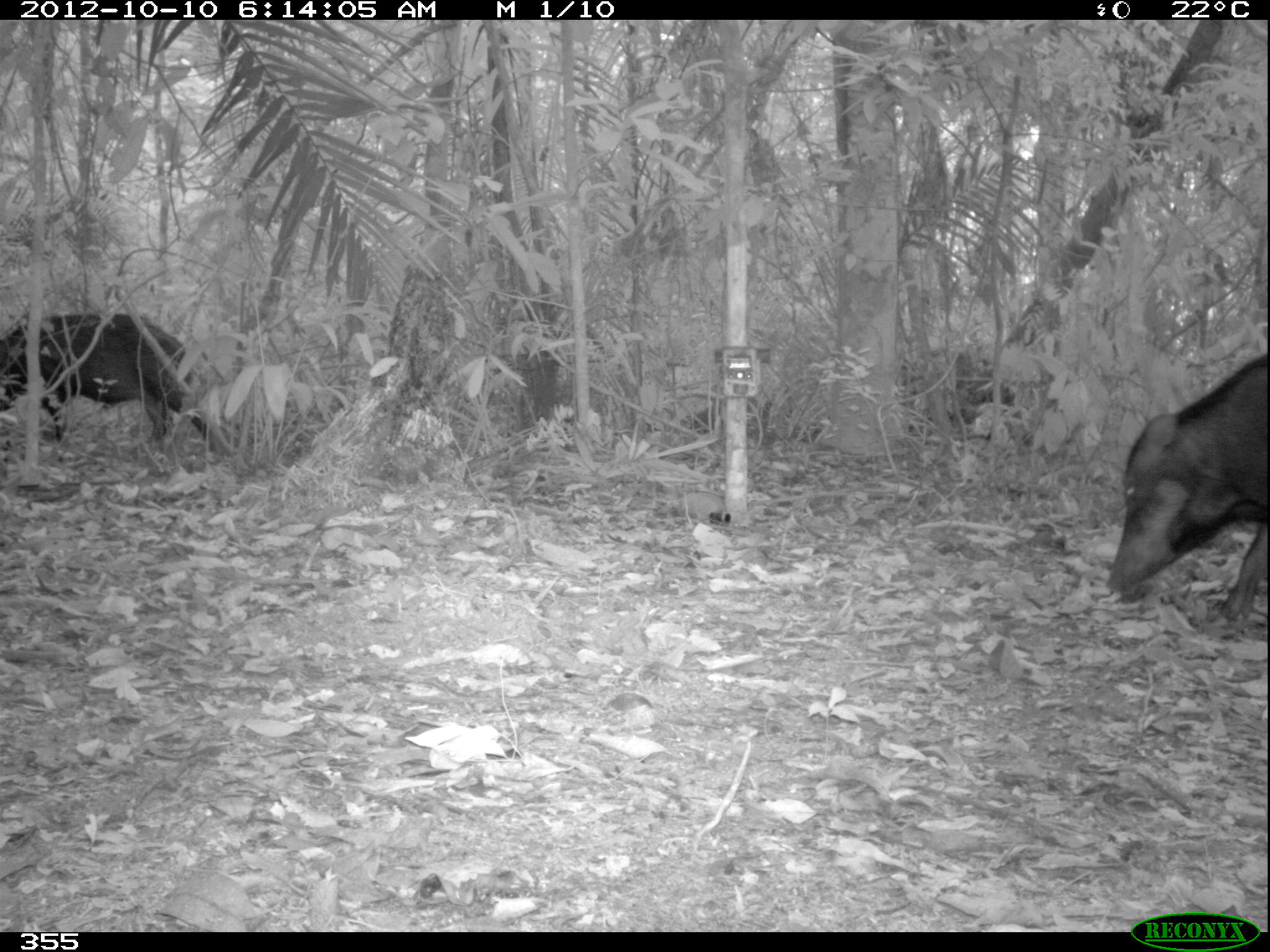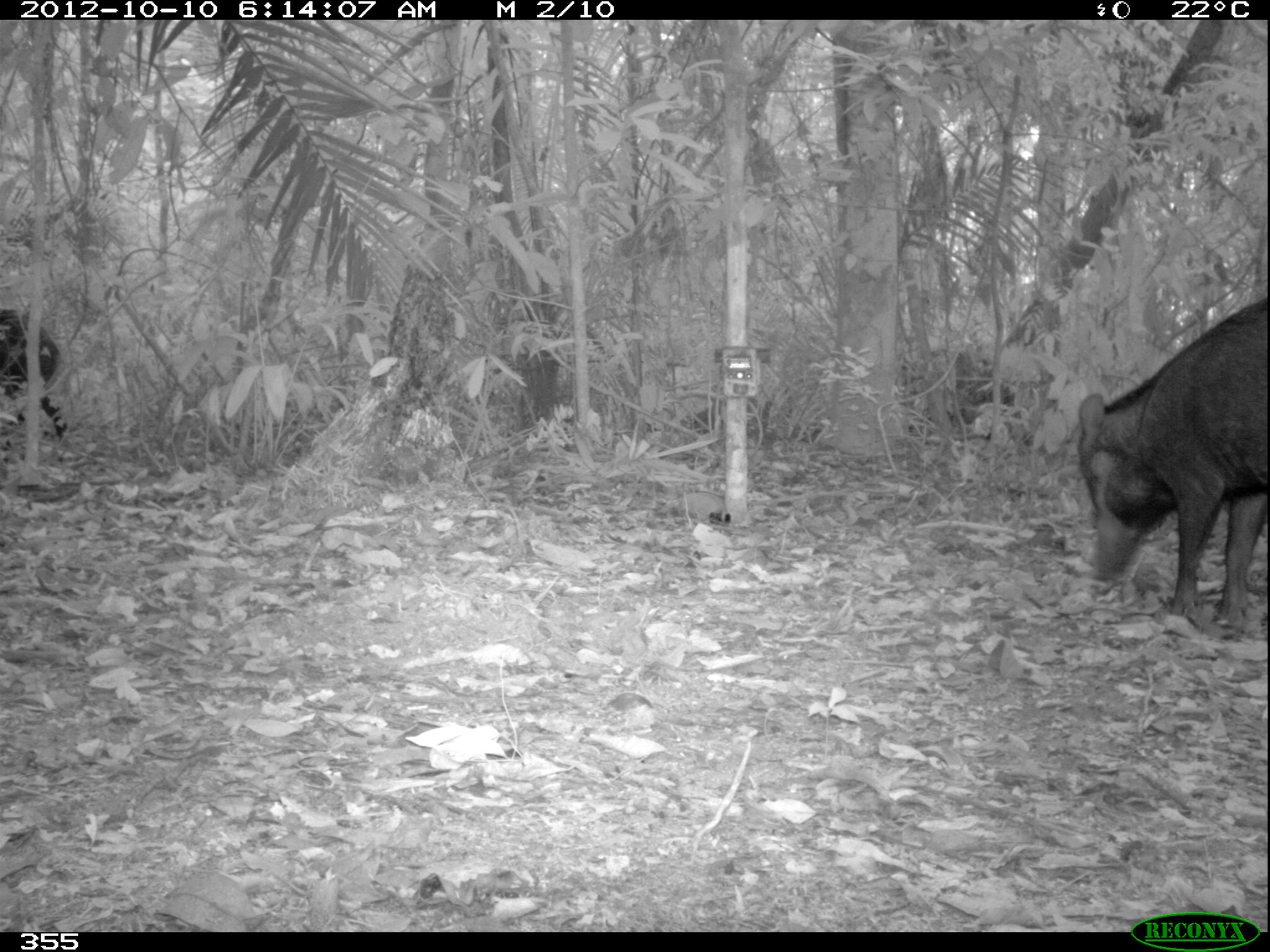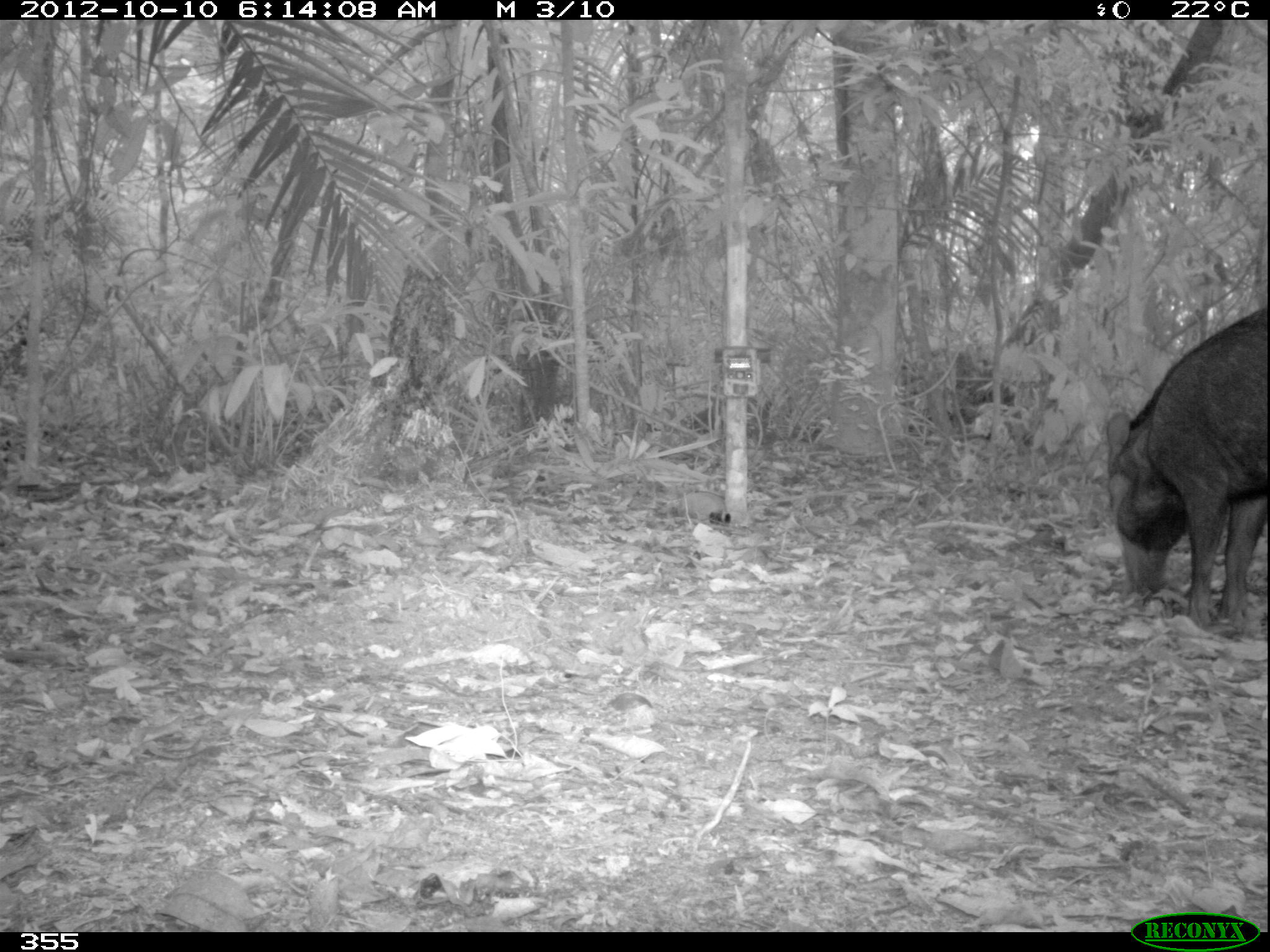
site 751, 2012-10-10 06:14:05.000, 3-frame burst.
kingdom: Animalia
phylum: Chordata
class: Mammalia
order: Artiodactyla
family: Tayassuidae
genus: Tayassu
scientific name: Tayassu pecari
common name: white-lipped peccary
Tayassu pecari (white-lipped peccary).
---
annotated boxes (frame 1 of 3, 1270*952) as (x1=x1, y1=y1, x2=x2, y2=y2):
tayassu pecari: (x1=1104, y1=353, x2=1267, y2=620); (x1=0, y1=312, x2=214, y2=440)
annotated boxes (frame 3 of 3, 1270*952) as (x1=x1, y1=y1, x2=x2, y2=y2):
tayassu pecari: (x1=1103, y1=304, x2=1268, y2=628)